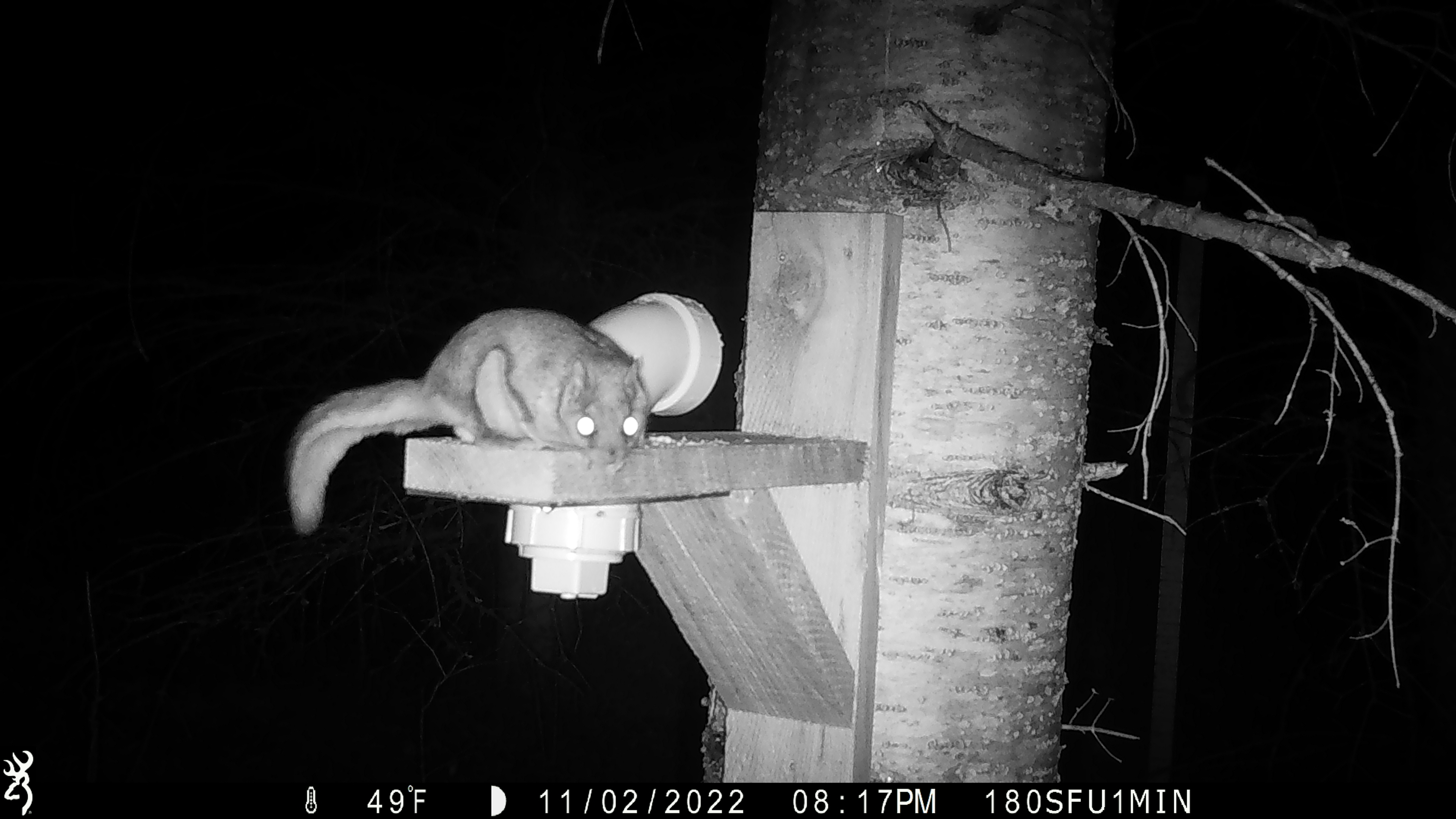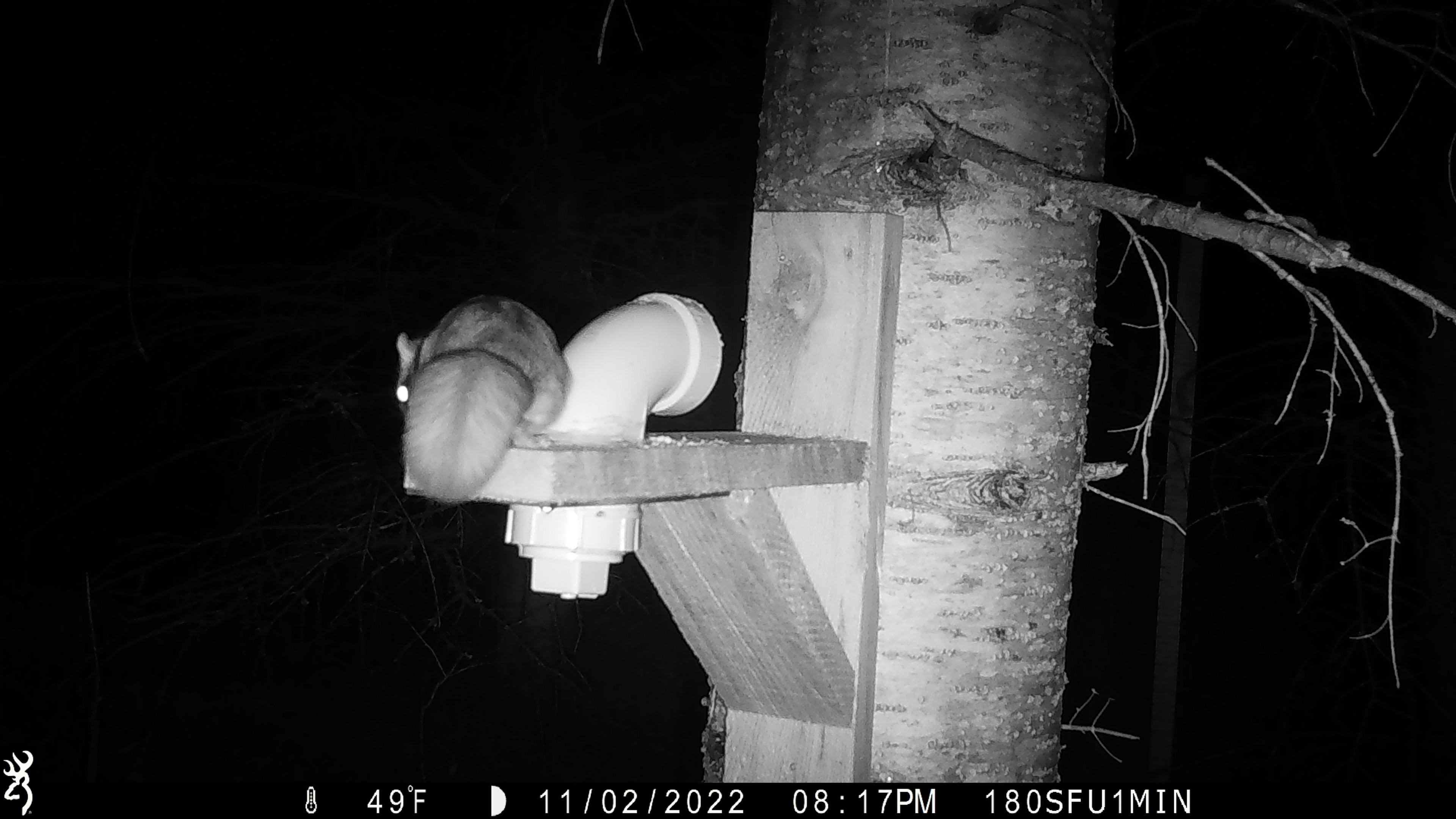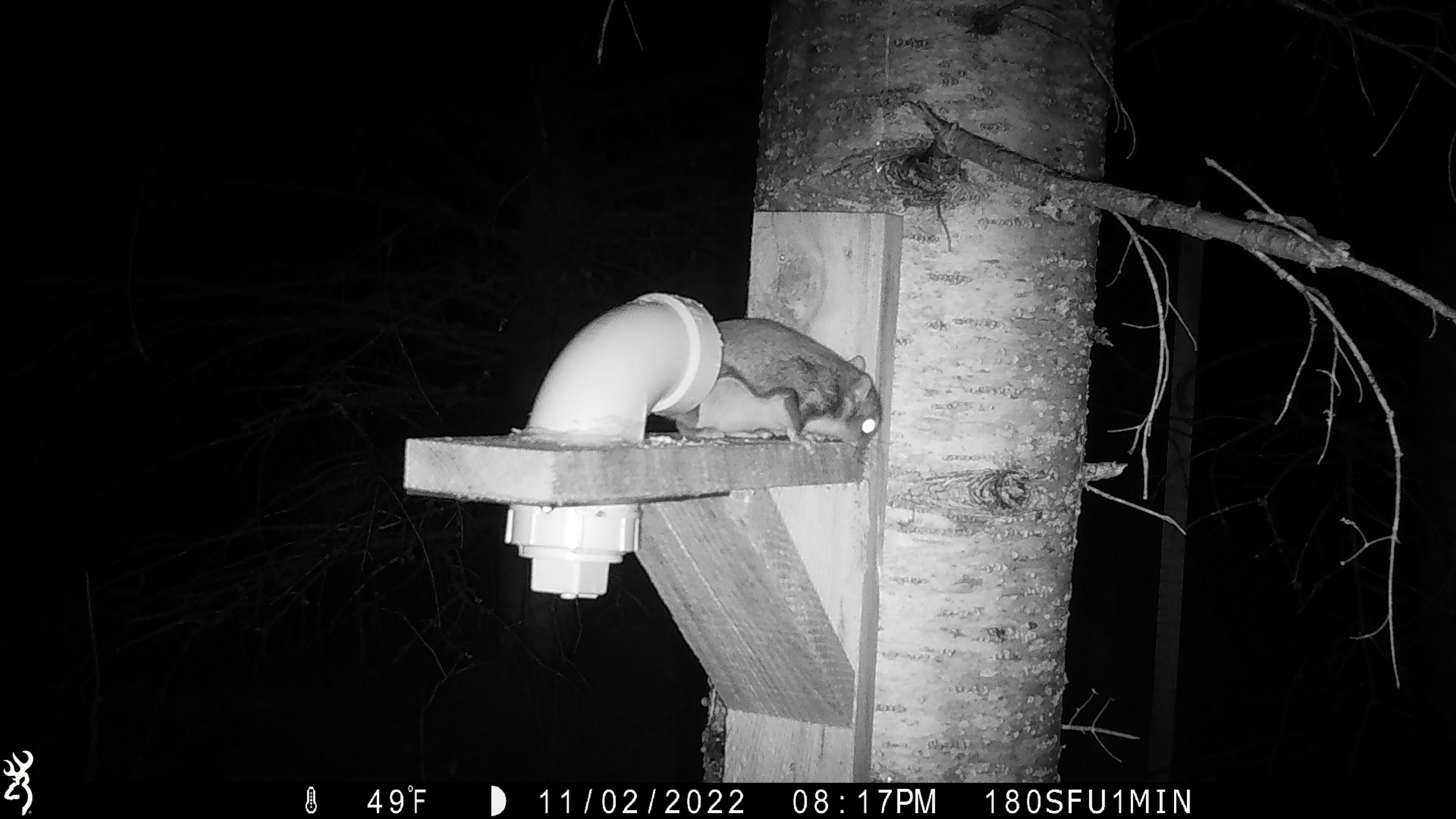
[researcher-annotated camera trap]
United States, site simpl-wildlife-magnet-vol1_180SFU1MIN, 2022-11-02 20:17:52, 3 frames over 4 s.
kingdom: Animalia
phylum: Chordata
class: Mammalia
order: Rodentia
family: Sciuridae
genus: Glaucomys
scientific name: Glaucomys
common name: flying squirrel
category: flying squirrel sp.